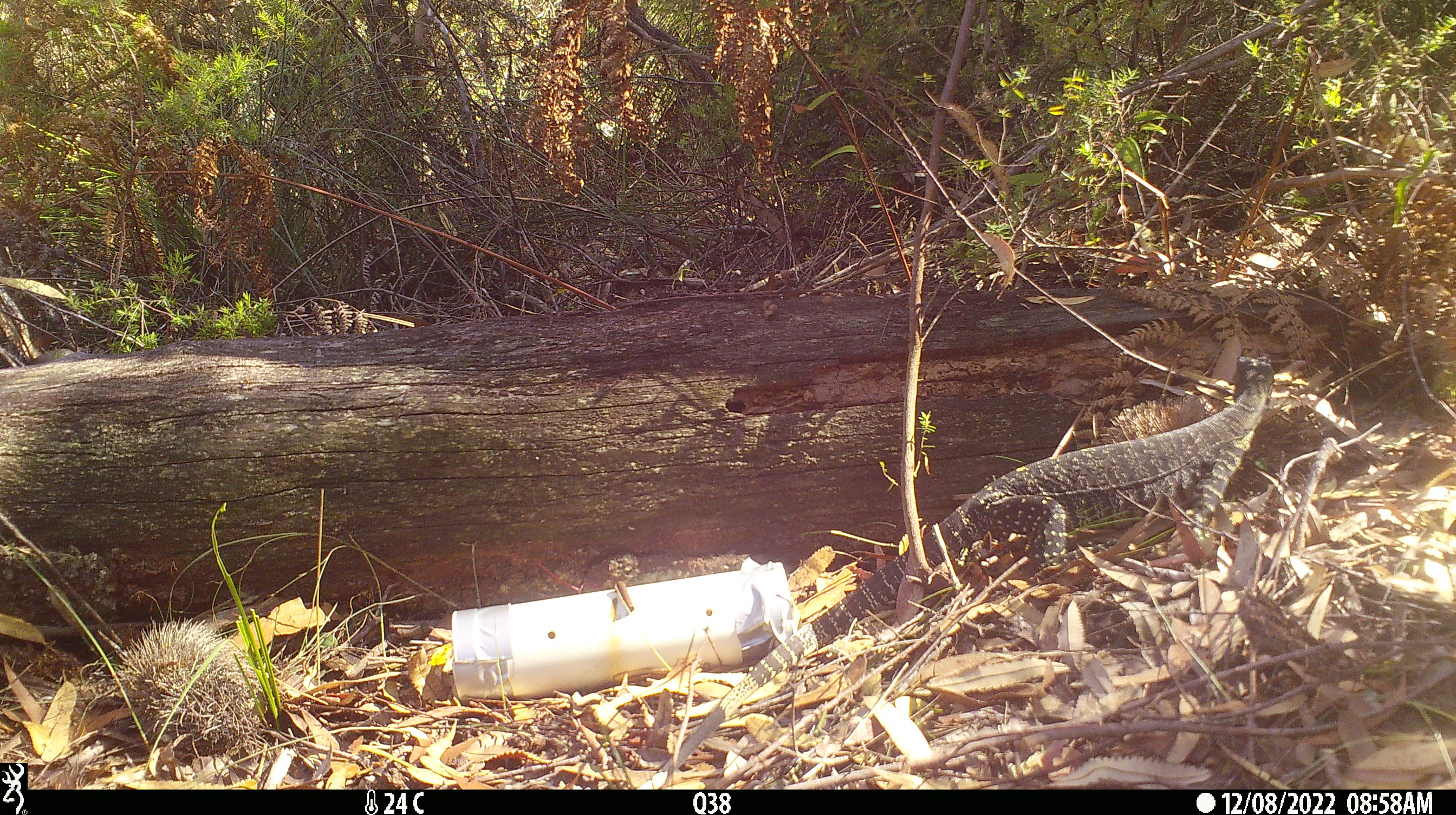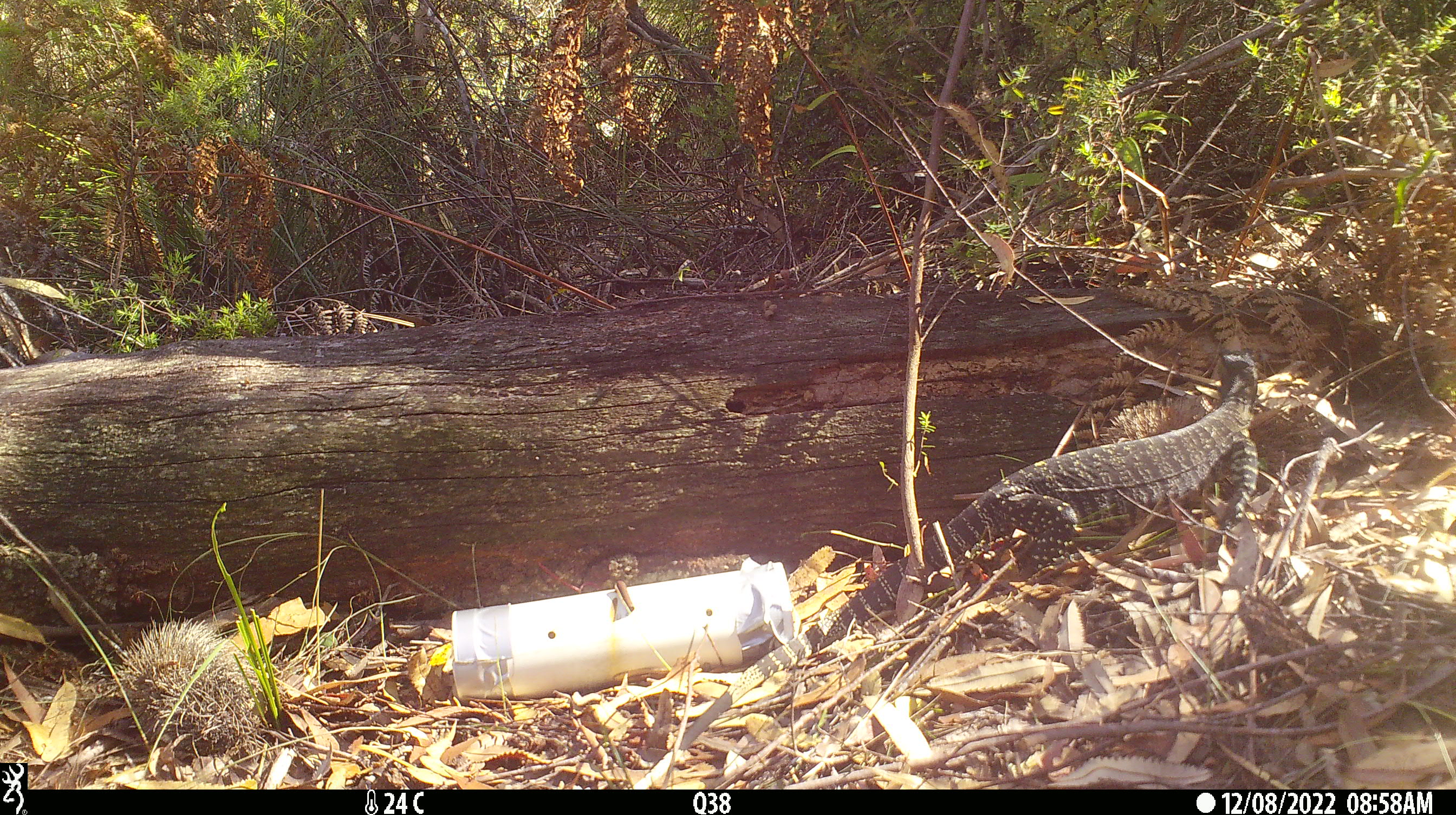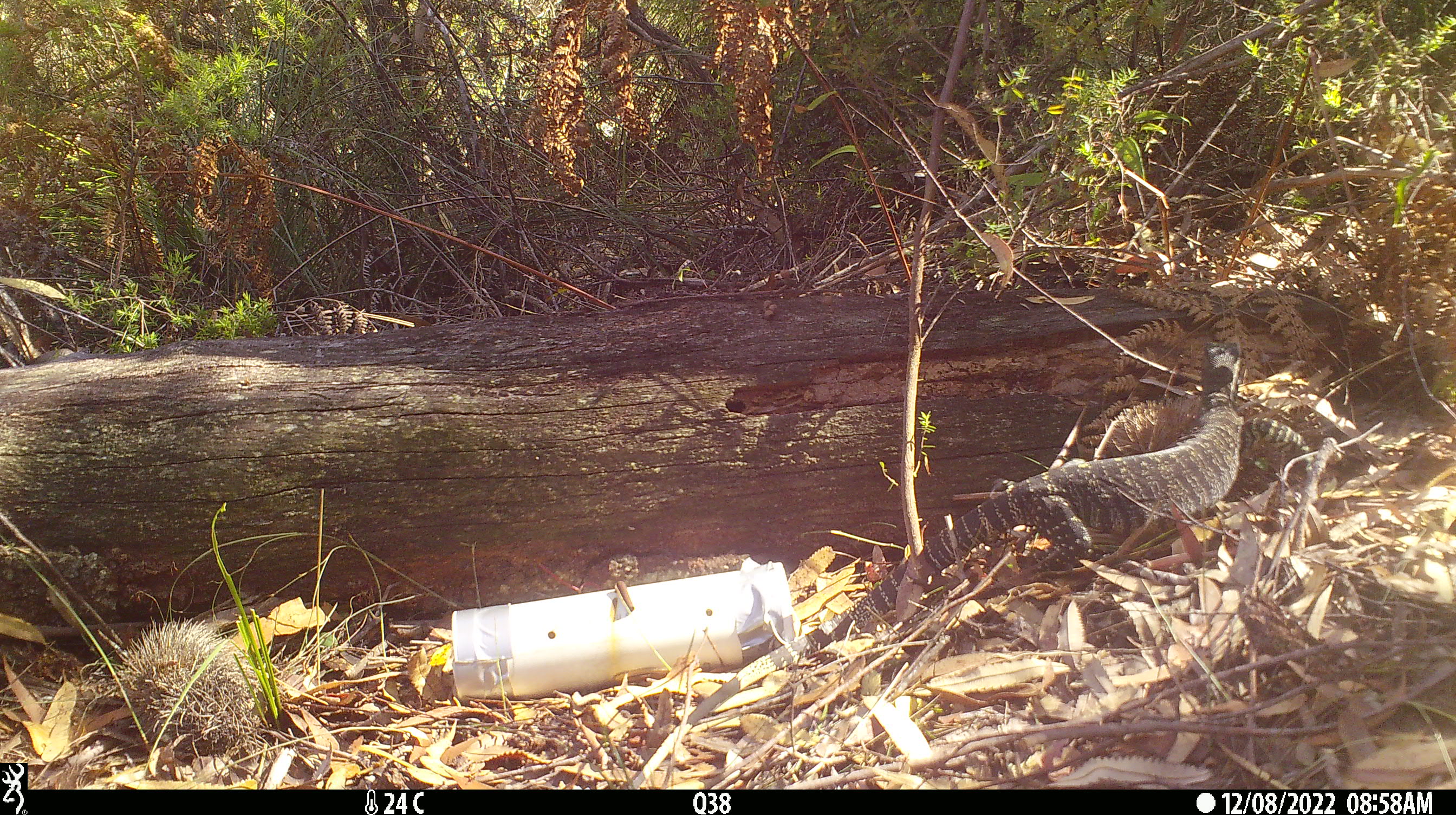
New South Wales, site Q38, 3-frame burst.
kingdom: Animalia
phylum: Chordata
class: Reptilia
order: Squamata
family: Varanidae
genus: Varanus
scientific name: Varanus varius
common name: lace monitor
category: goanna